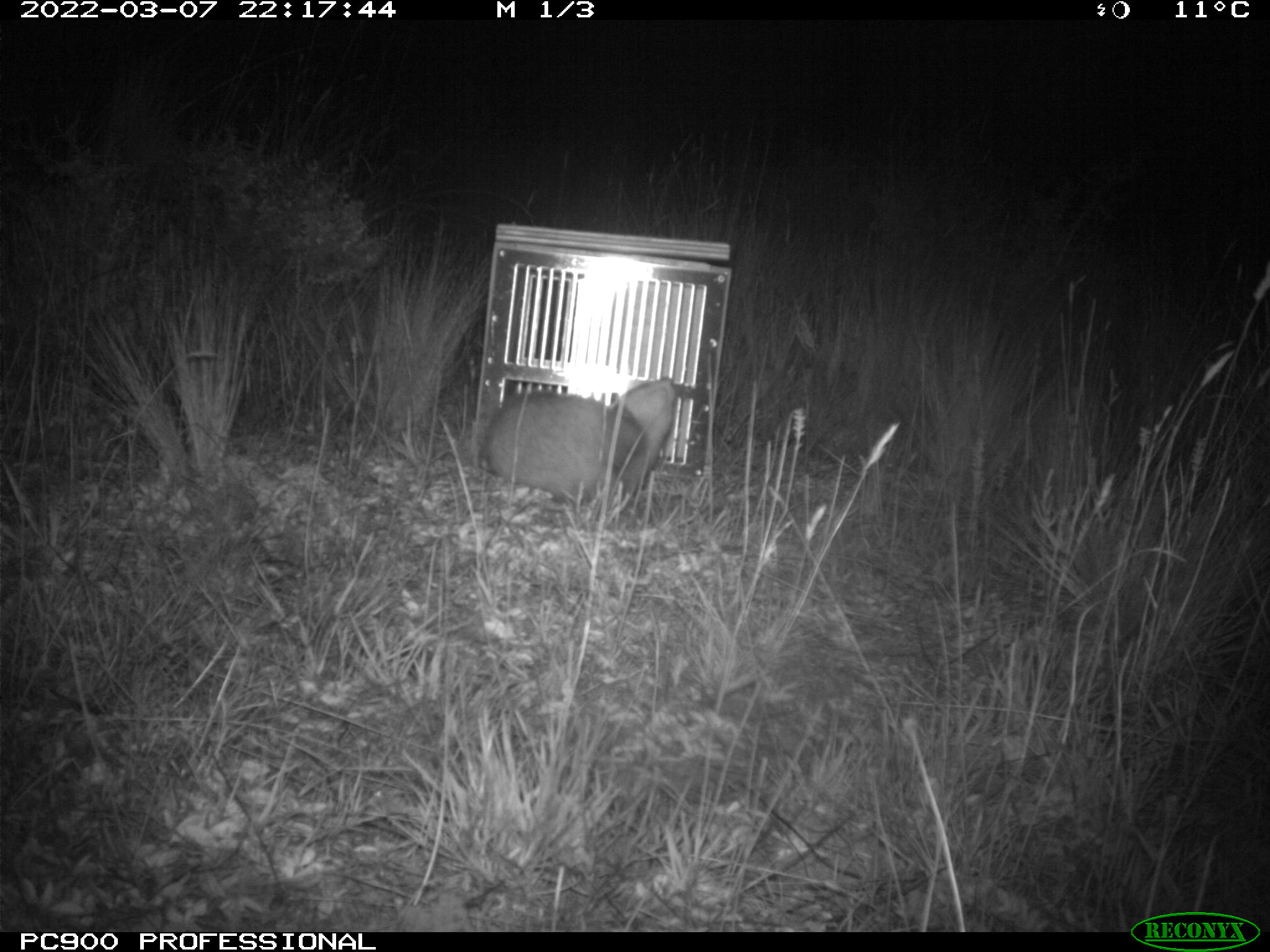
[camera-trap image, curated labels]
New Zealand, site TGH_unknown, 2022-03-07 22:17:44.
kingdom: Animalia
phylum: Chordata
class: Mammalia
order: Carnivora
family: Mustelidae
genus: Mustela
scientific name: Mustela furo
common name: ferret